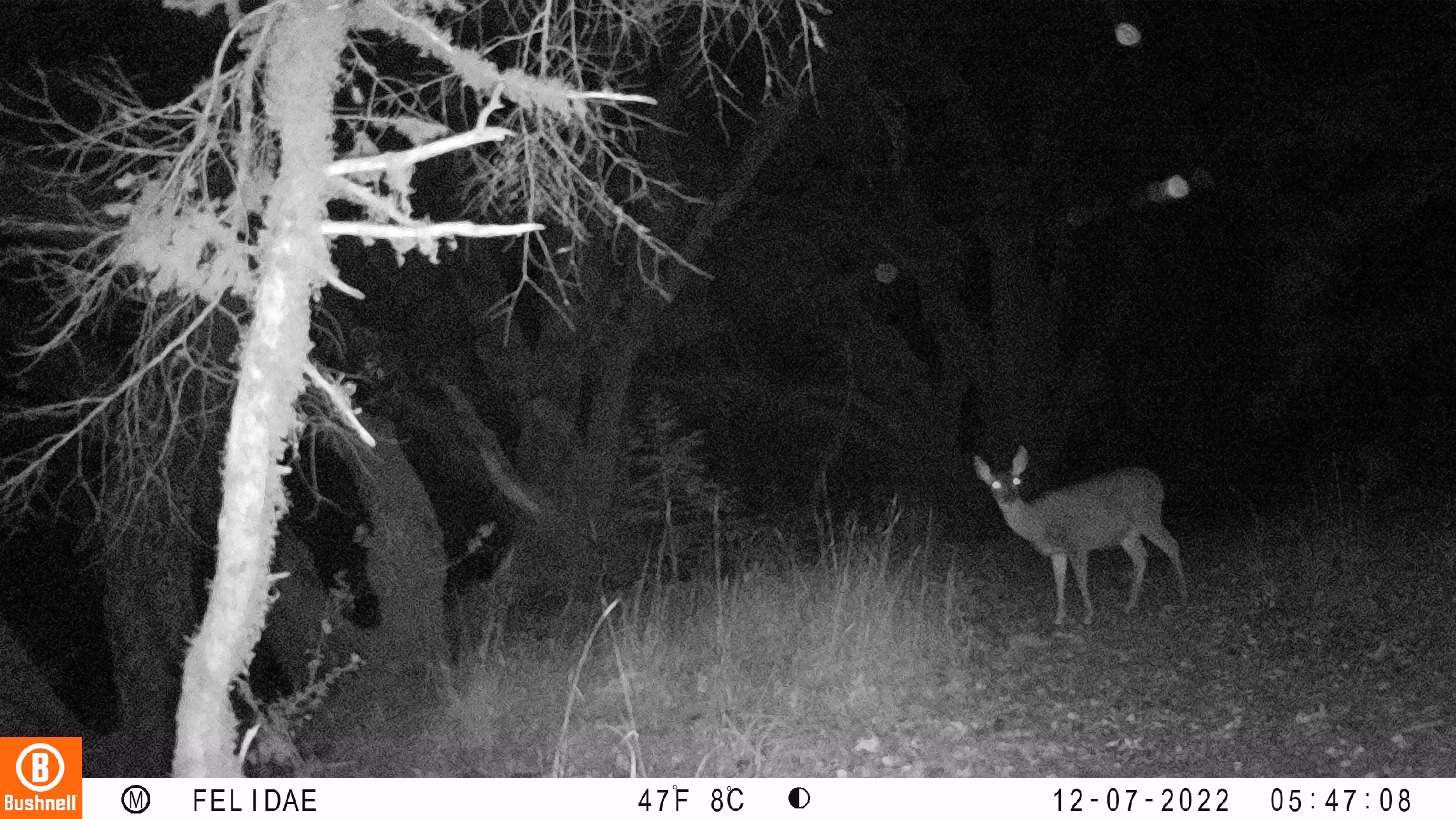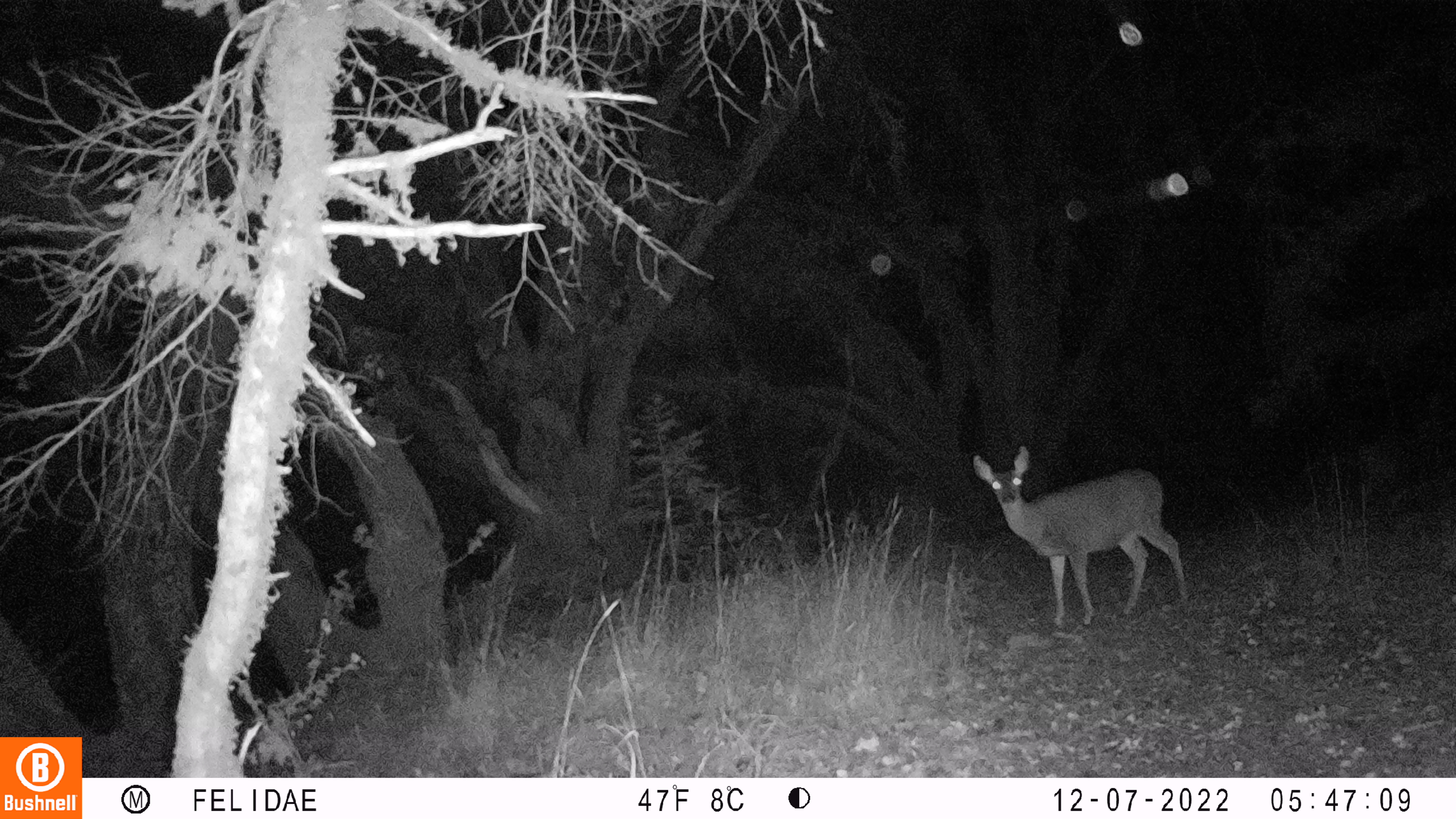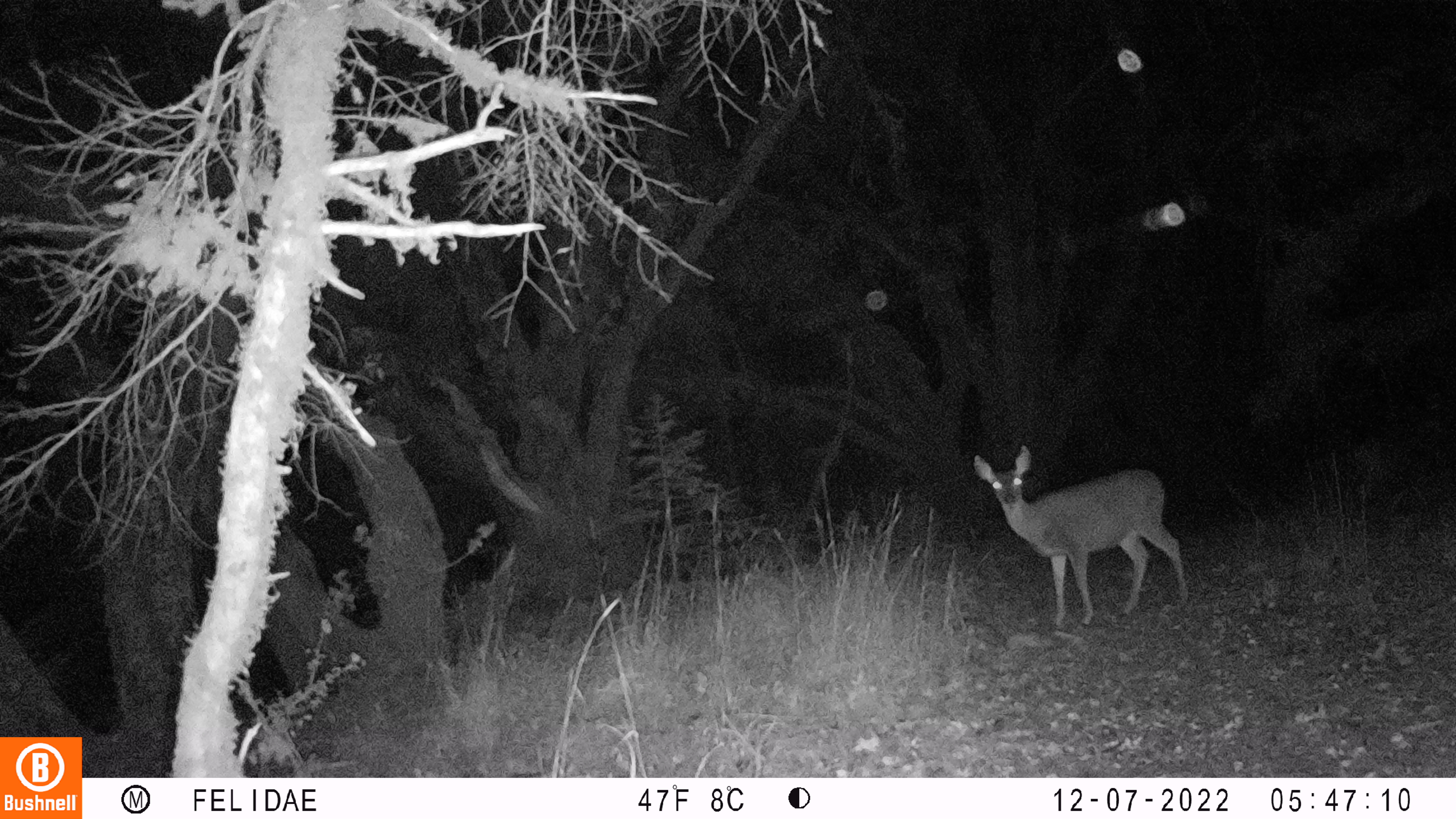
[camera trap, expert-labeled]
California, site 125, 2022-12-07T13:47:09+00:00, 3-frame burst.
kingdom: Animalia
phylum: Chordata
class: Mammalia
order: Artiodactyla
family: Cervidae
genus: Odocoileus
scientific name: Odocoileus hemionus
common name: mule deer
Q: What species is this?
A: Mule deer (Odocoileus hemionus).